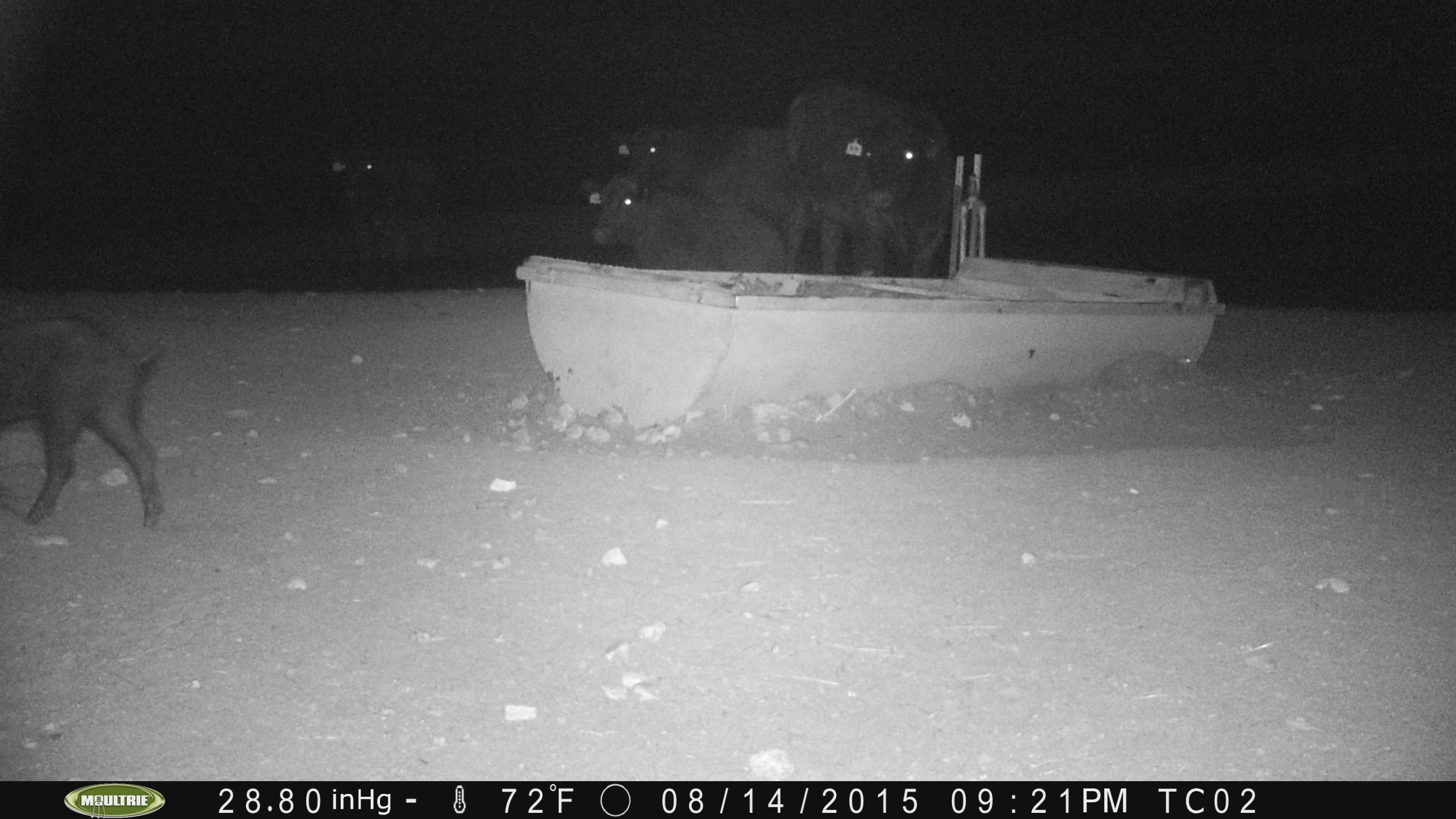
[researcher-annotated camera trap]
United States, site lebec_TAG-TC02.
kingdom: Animalia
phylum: Chordata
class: Mammalia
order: Artiodactyla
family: Suidae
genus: Sus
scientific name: Sus scrofa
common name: wild boar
Sus scrofa (wild boar).